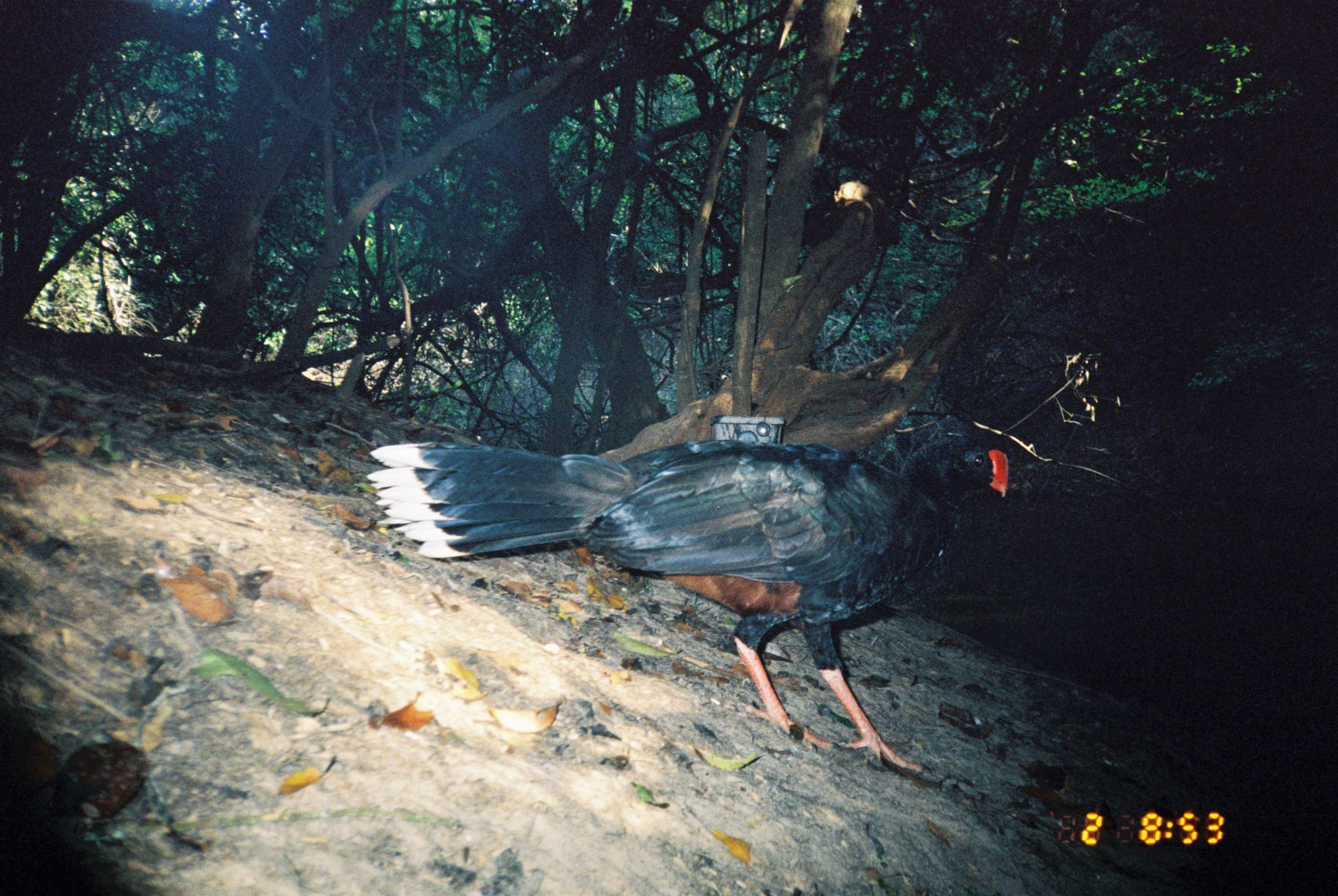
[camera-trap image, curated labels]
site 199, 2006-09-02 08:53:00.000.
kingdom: Animalia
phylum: Chordata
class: Aves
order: Galliformes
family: Cracidae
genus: Mitu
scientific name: Mitu tuberosum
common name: razor-billed curassow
Mitu tuberosum (razor-billed curassow).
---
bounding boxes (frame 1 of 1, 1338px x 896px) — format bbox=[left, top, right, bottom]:
mitu tuberosum: bbox=[362, 432, 1009, 774]